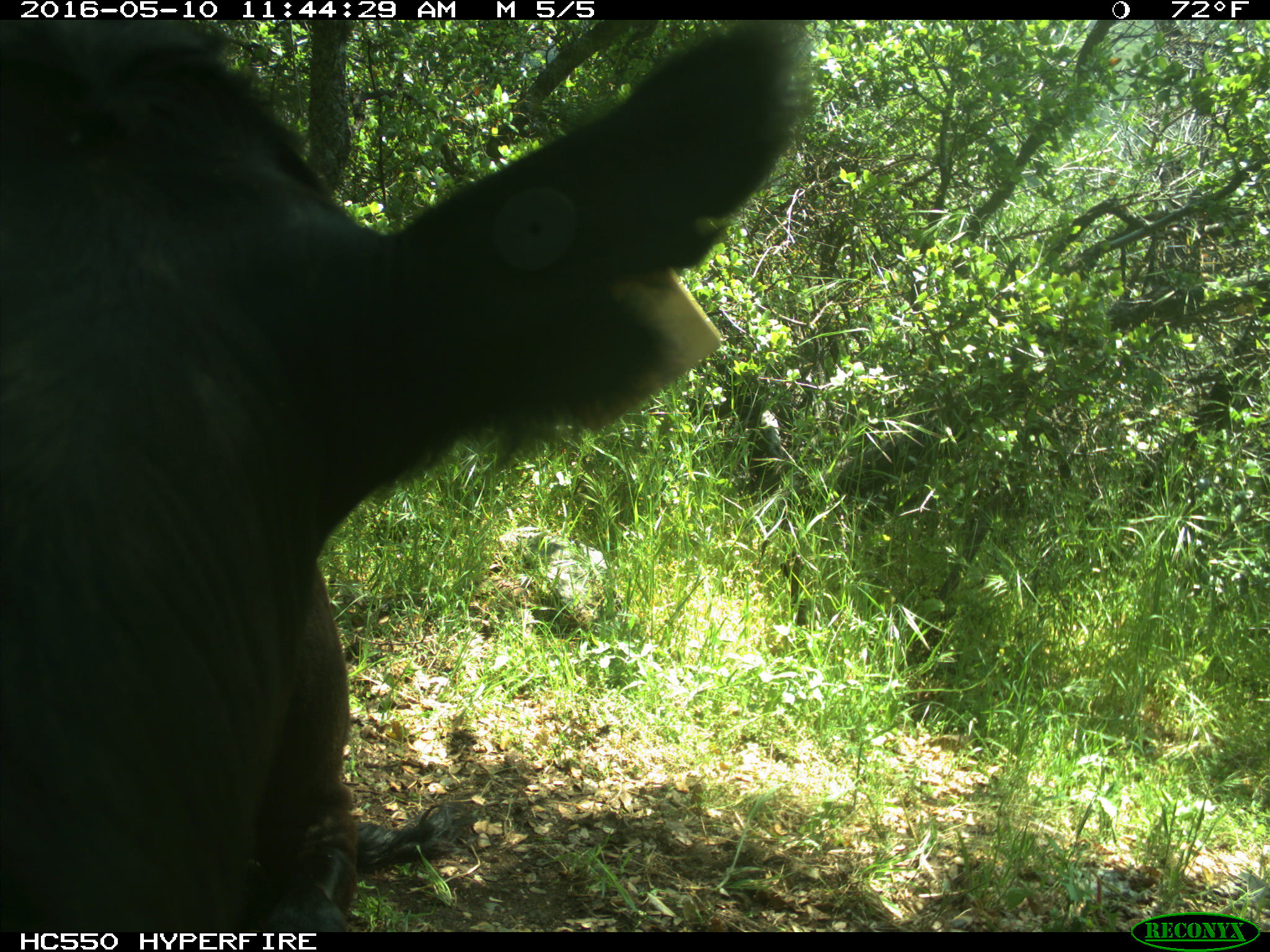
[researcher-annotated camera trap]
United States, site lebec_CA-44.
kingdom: Animalia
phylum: Chordata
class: Mammalia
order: Artiodactyla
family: Bovidae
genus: Bos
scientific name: Bos taurus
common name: domestic cow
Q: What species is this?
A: Bos taurus (domestic cow).